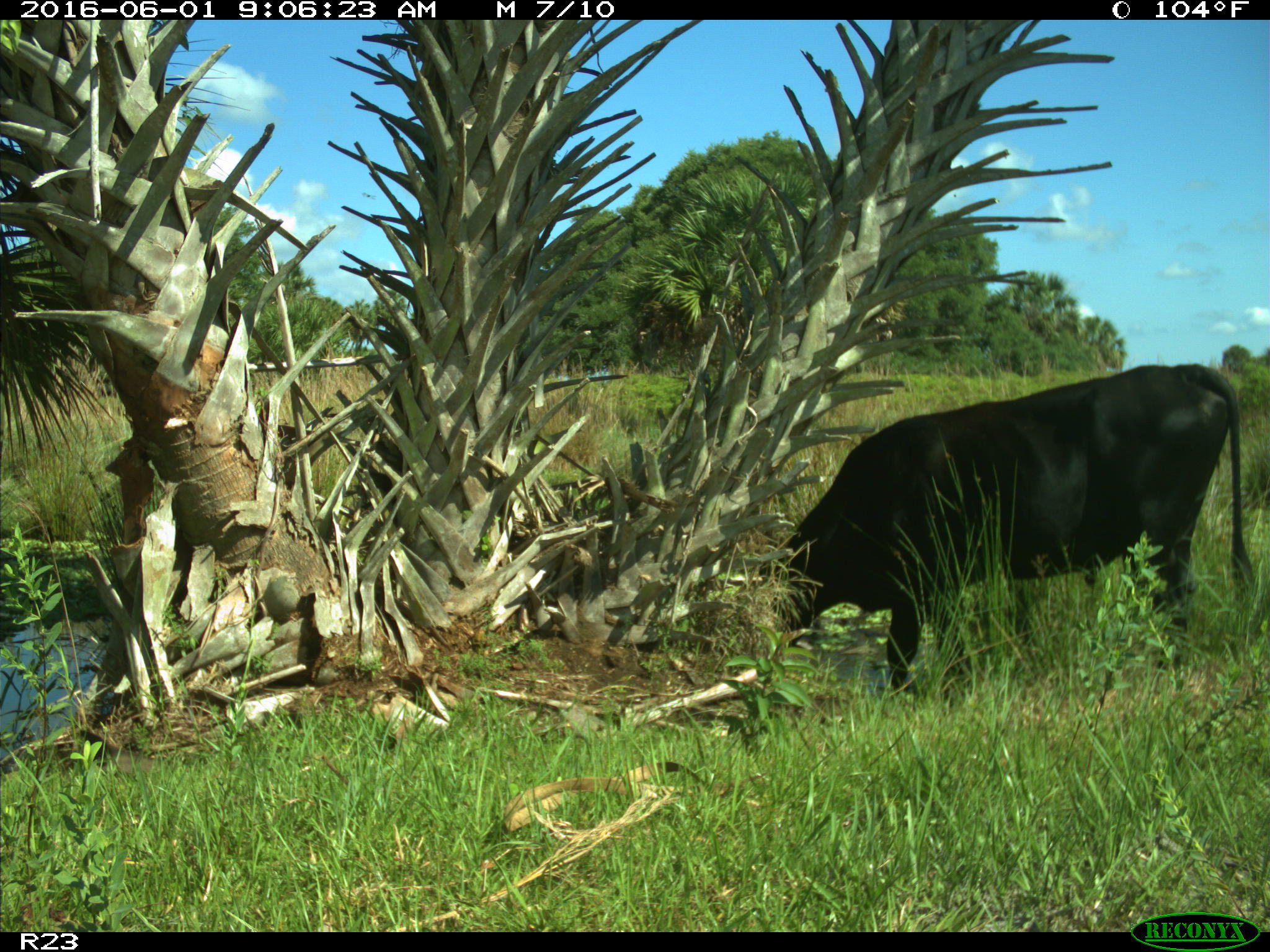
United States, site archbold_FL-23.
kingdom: Animalia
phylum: Chordata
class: Mammalia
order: Artiodactyla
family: Bovidae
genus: Bos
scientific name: Bos taurus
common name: domestic cow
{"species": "Bos taurus (domestic cow)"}